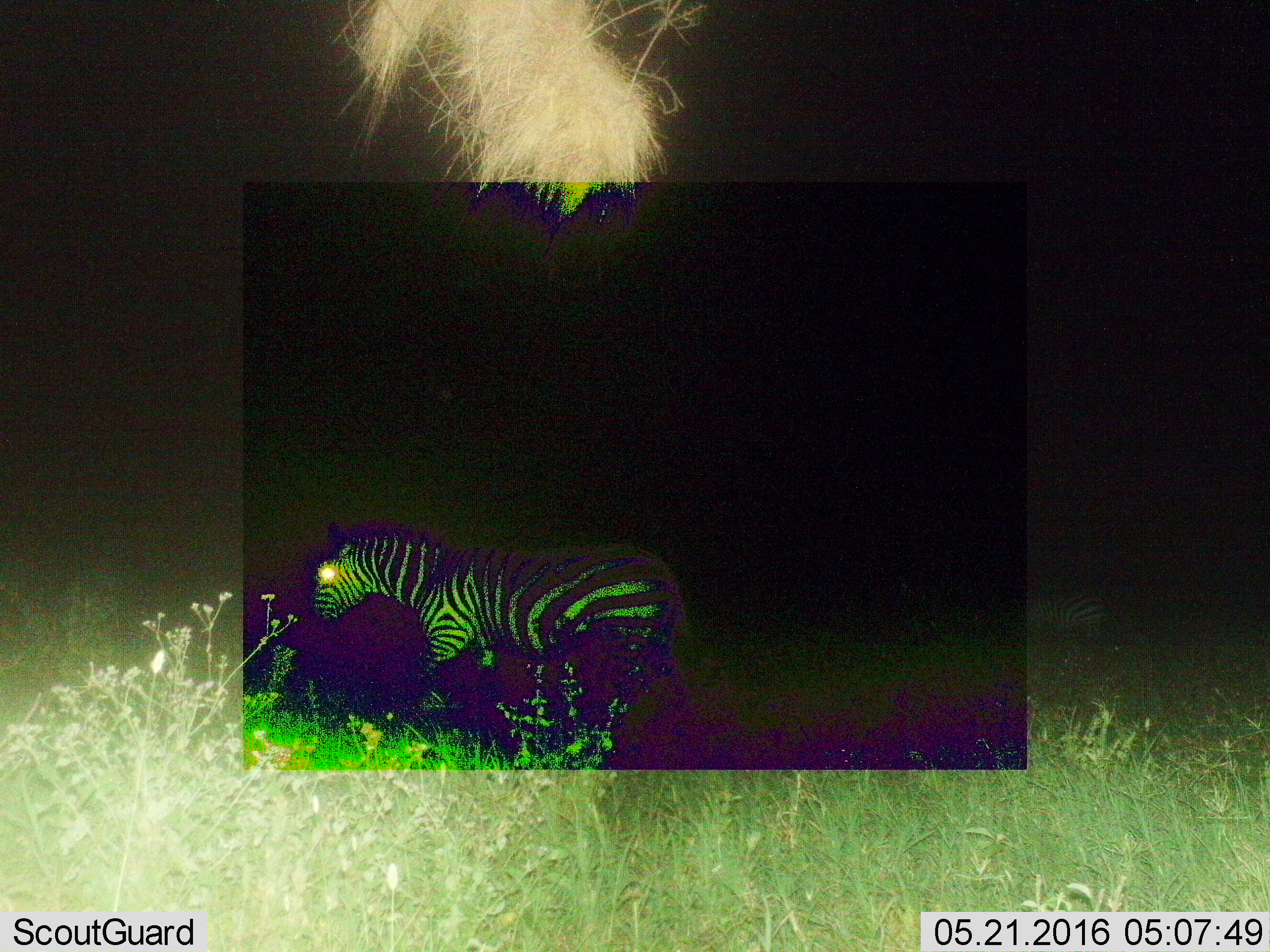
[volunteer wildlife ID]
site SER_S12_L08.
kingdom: Animalia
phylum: Chordata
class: Mammalia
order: Perissodactyla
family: Equidae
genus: Equus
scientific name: Equus quagga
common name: plains zebra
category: zebraplains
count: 1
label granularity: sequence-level